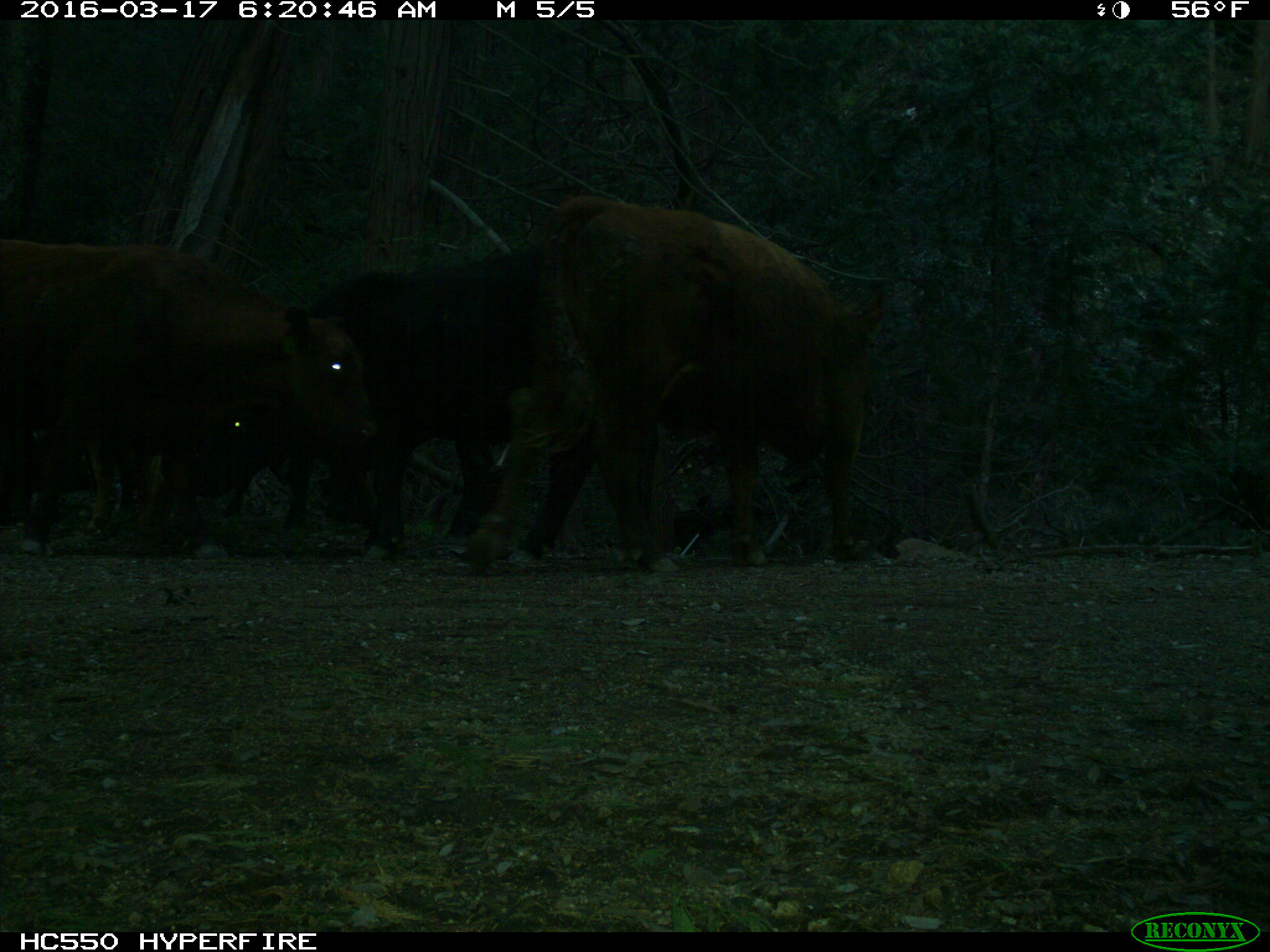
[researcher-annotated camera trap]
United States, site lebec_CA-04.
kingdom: Animalia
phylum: Chordata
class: Mammalia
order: Artiodactyla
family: Bovidae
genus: Bos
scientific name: Bos taurus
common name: domestic cow